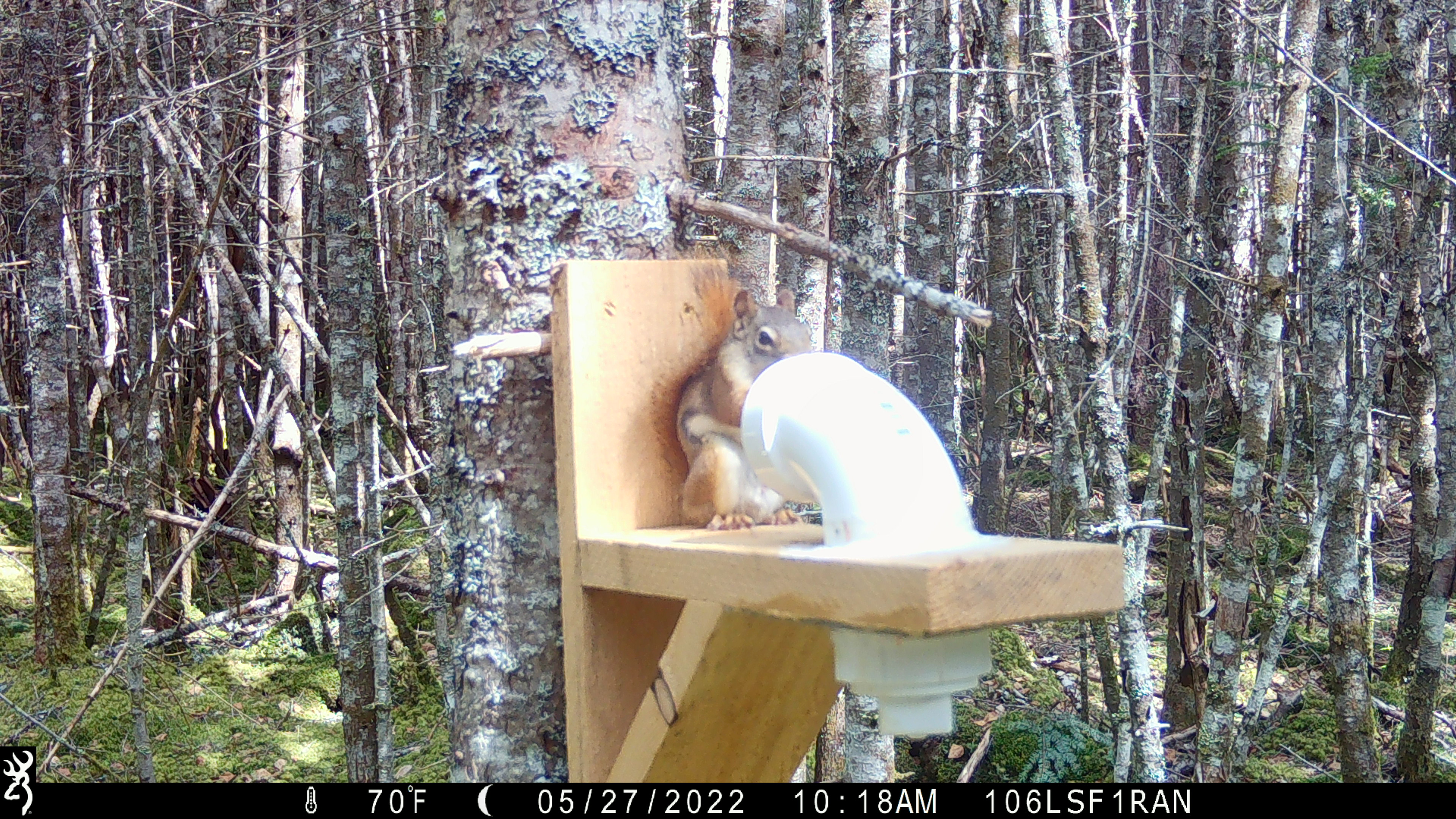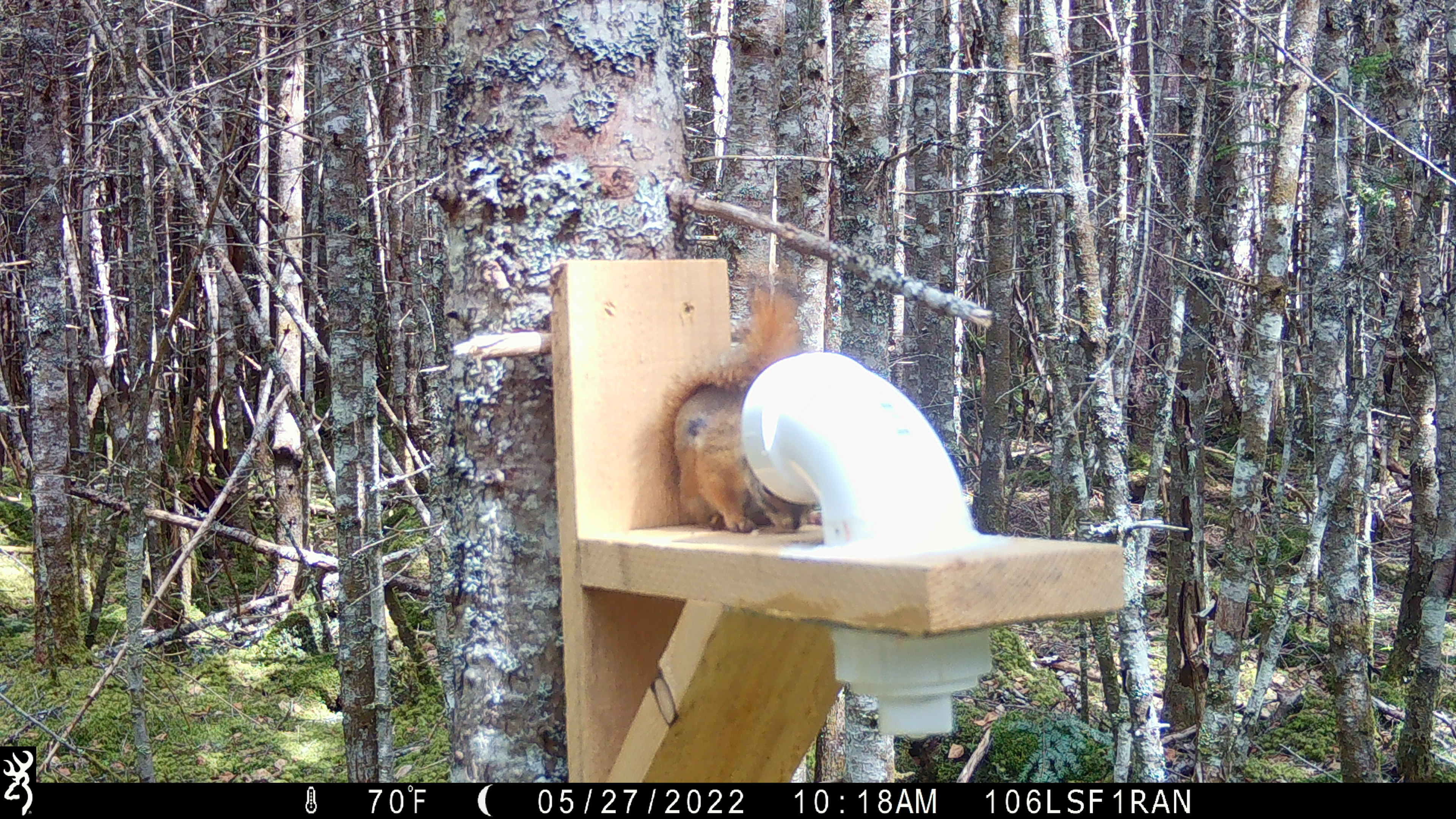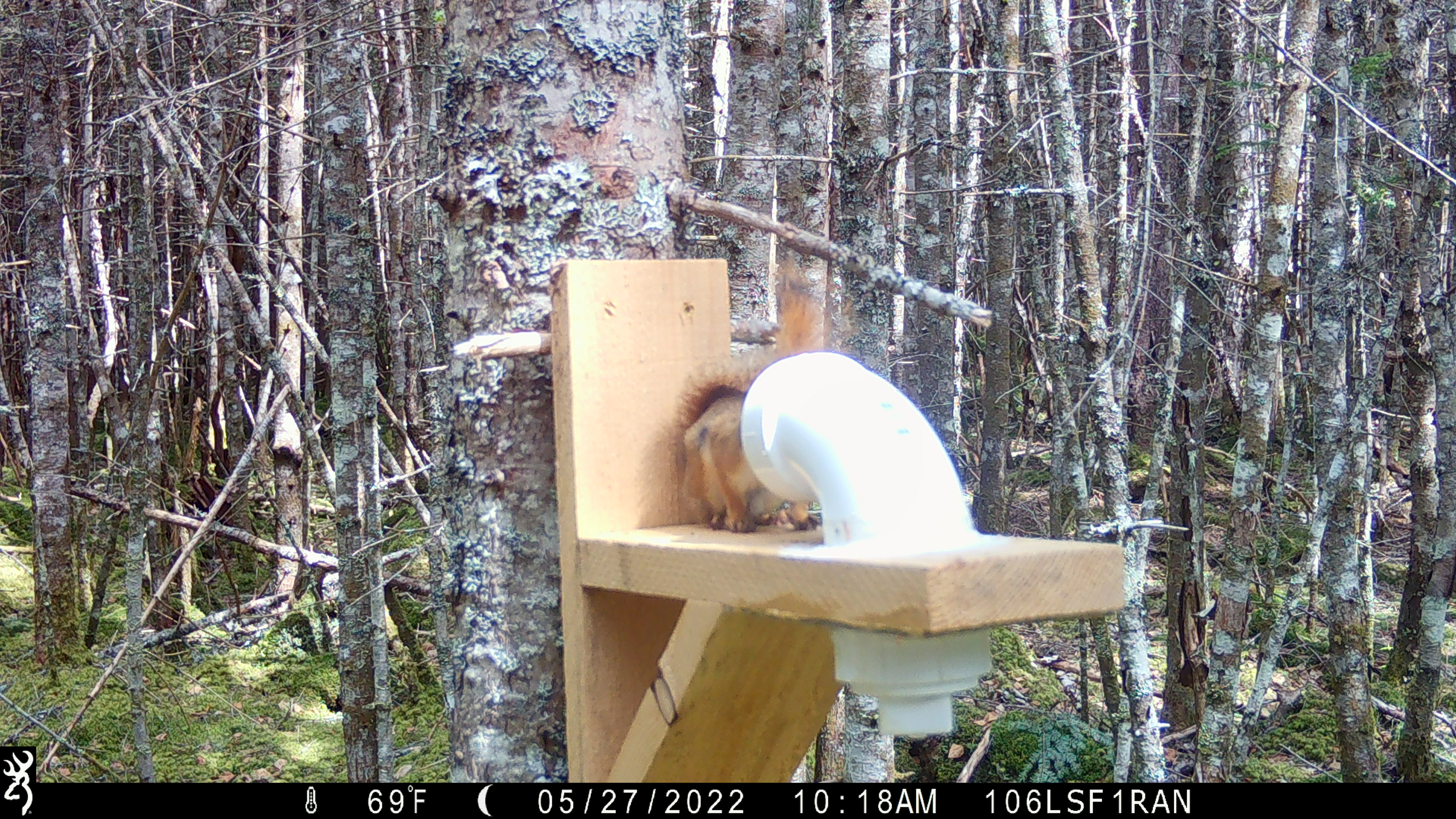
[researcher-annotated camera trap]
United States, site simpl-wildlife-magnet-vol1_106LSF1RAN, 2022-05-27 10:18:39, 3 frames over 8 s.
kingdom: Animalia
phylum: Chordata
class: Mammalia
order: Rodentia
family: Sciuridae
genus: Tamiasciurus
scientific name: Tamiasciurus hudsonicus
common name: red squirrel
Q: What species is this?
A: Red squirrel (Tamiasciurus hudsonicus).